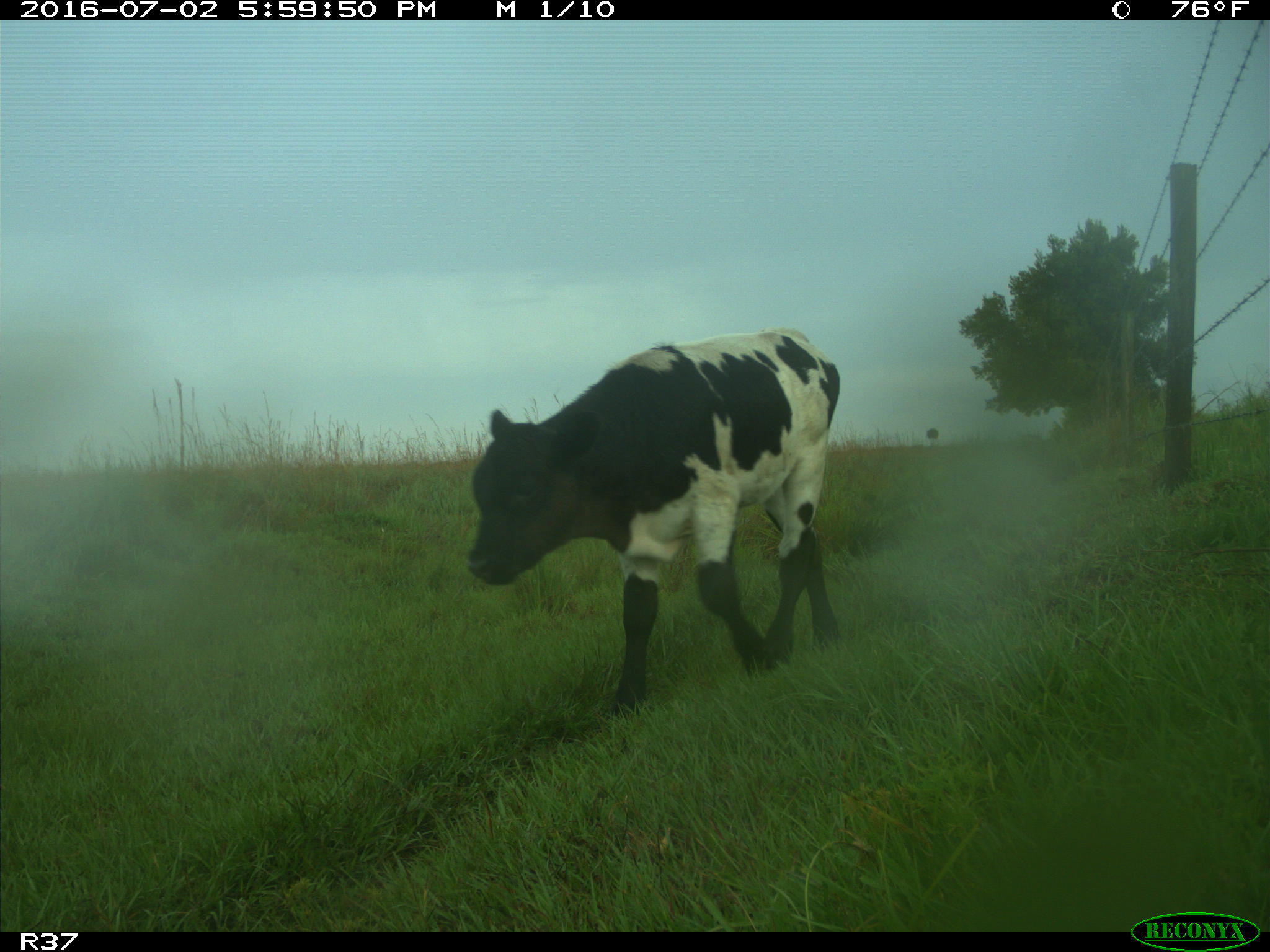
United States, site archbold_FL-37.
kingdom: Animalia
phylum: Chordata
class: Mammalia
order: Artiodactyla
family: Bovidae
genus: Bos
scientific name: Bos taurus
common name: domestic cow